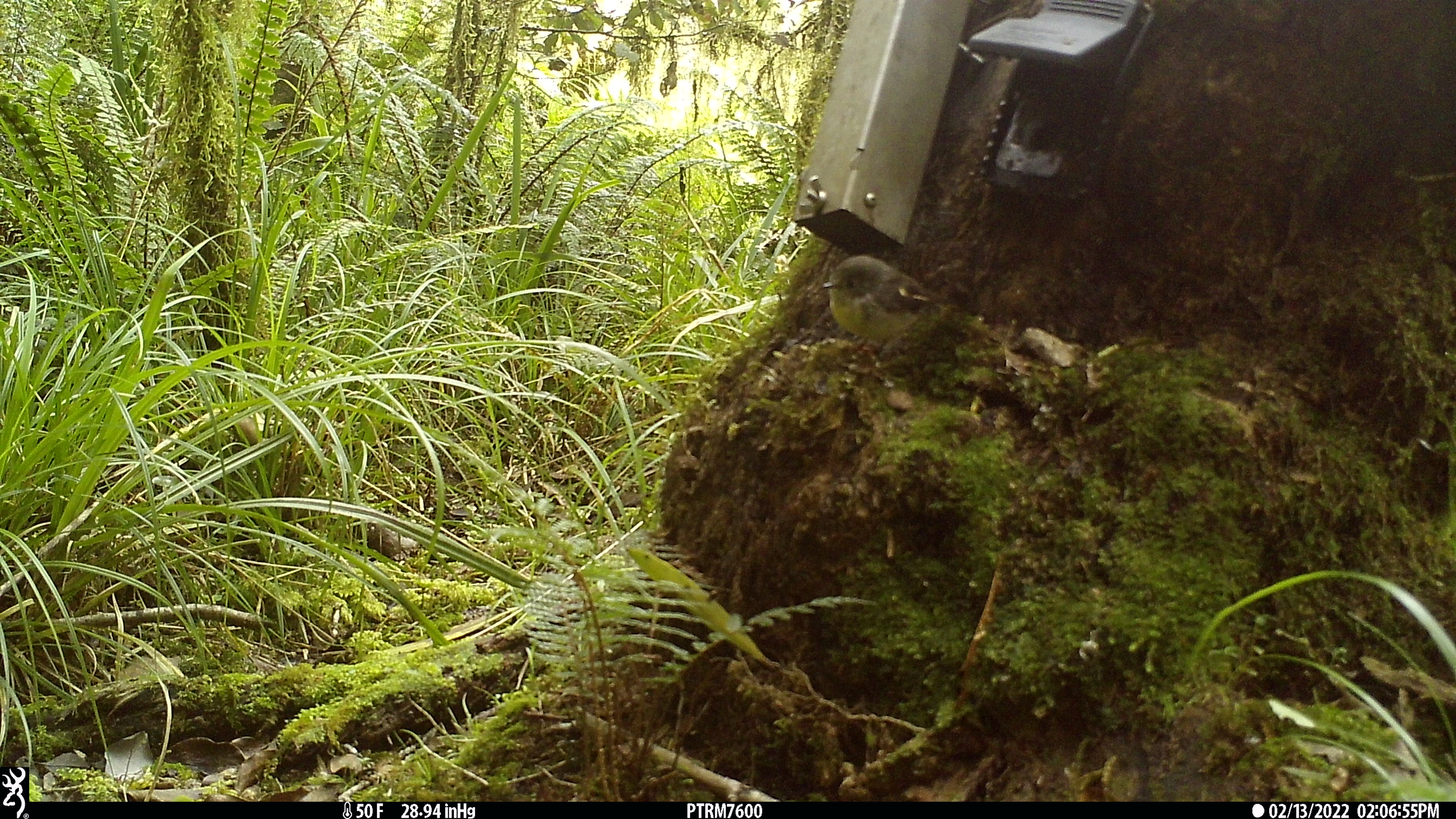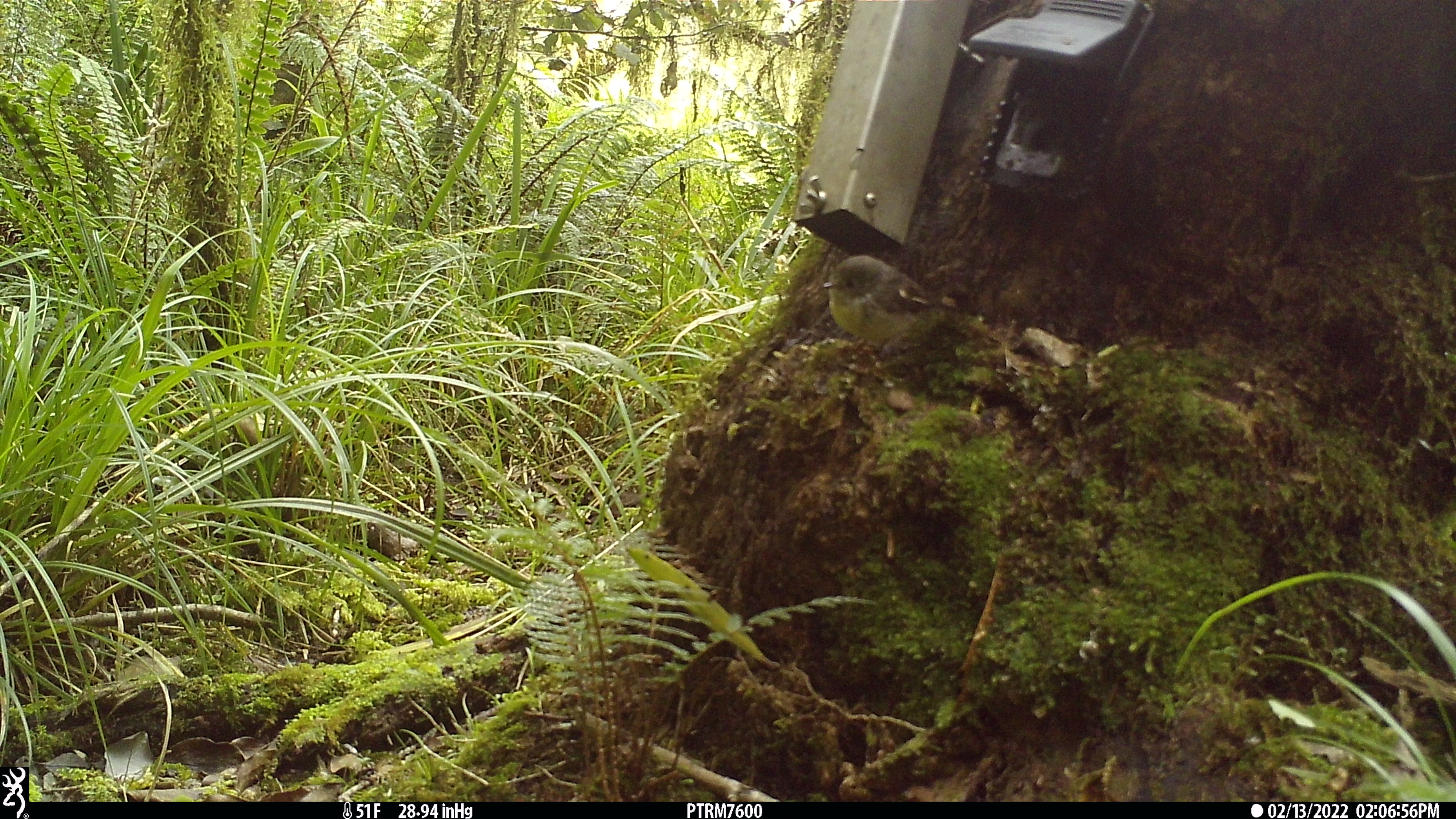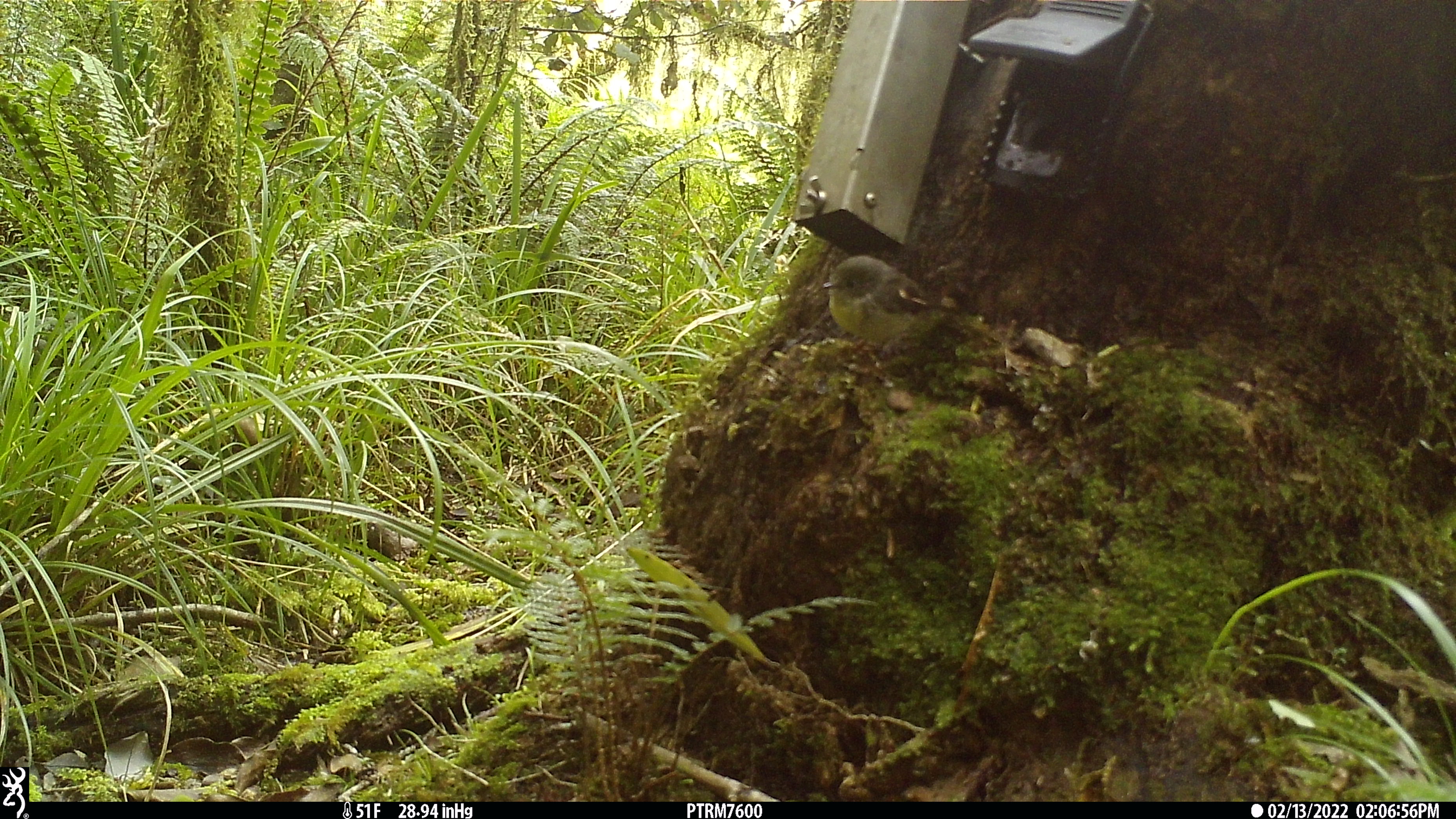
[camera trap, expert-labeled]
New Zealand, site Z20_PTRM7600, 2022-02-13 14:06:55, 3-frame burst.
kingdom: Animalia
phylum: Chordata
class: Aves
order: Passeriformes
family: Petroicidae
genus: Petroica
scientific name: Petroica macrocephala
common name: tomtit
Tomtit (Petroica macrocephala).